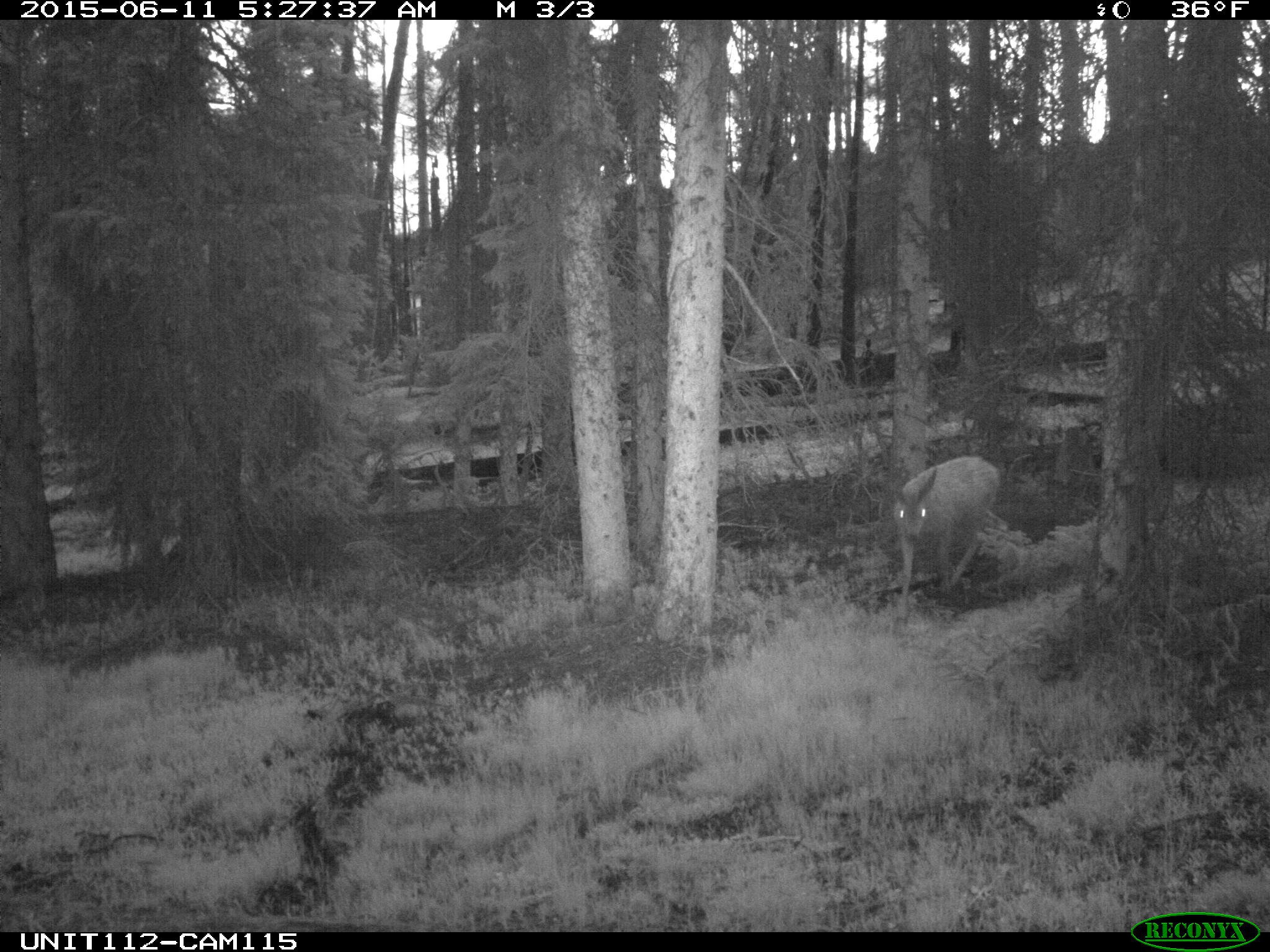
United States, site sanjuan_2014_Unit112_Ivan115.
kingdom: Animalia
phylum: Chordata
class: Mammalia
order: Artiodactyla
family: Cervidae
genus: Odocoileus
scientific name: Odocoileus hemionus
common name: mule deer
Odocoileus hemionus (mule deer).